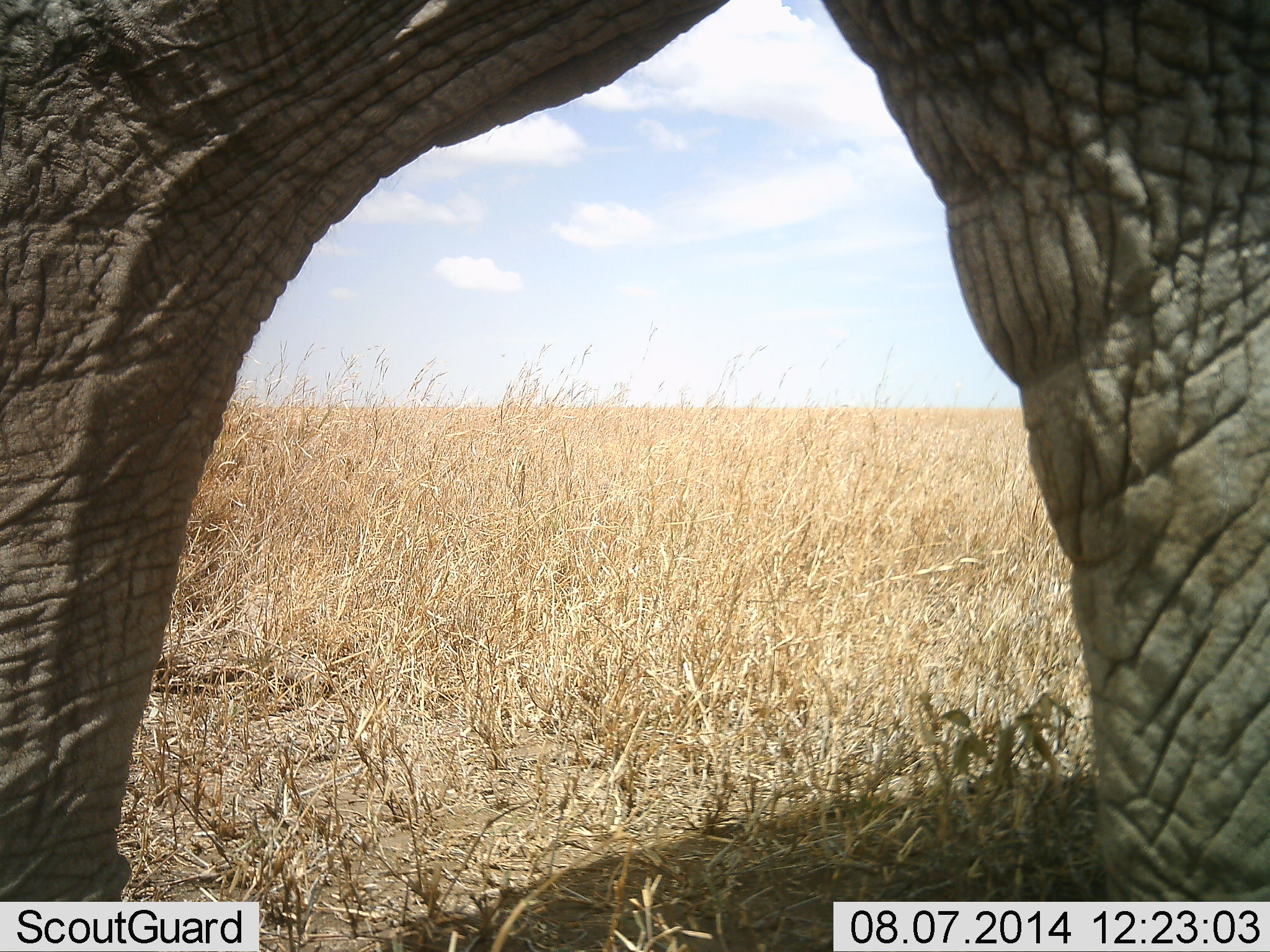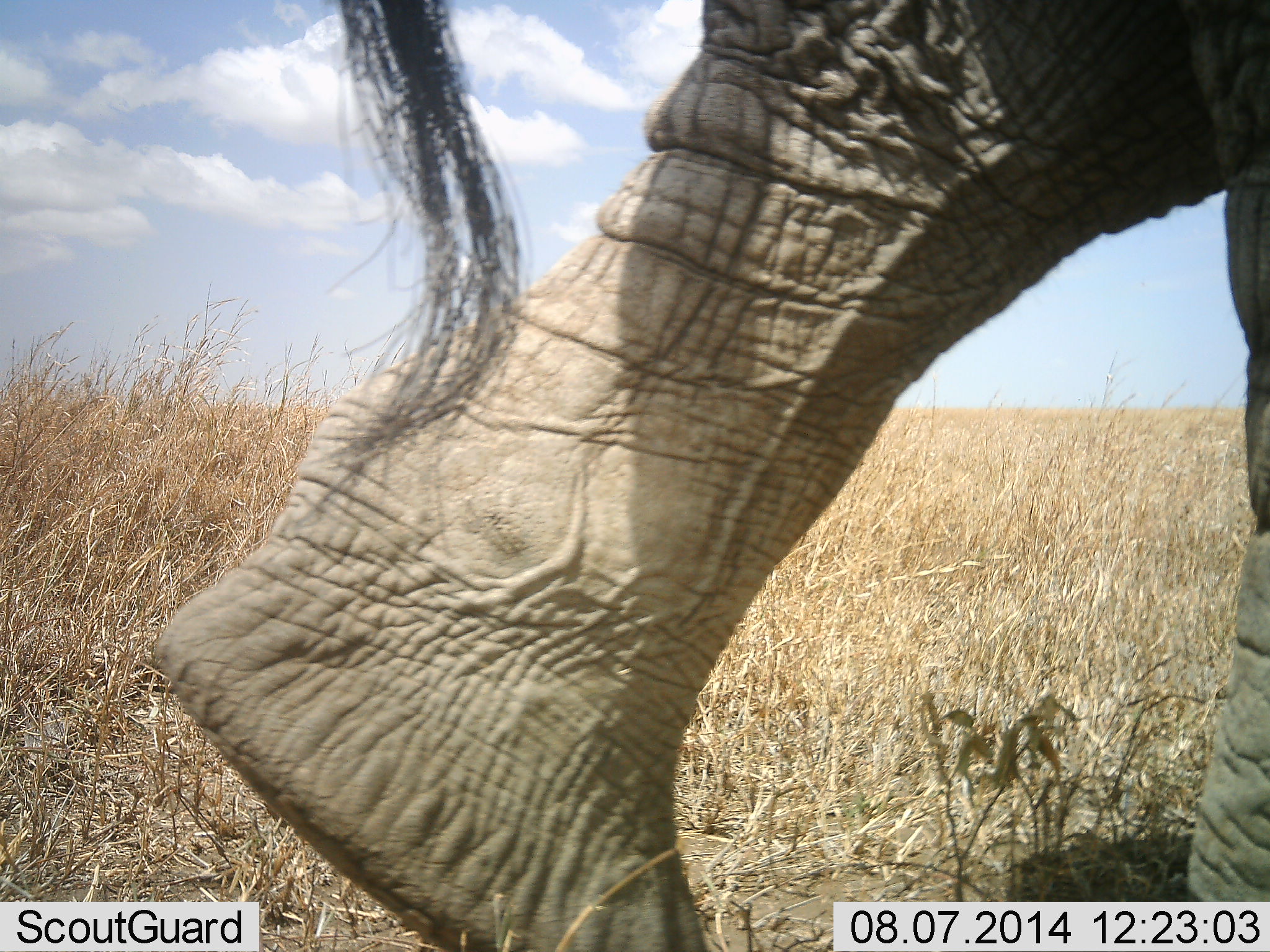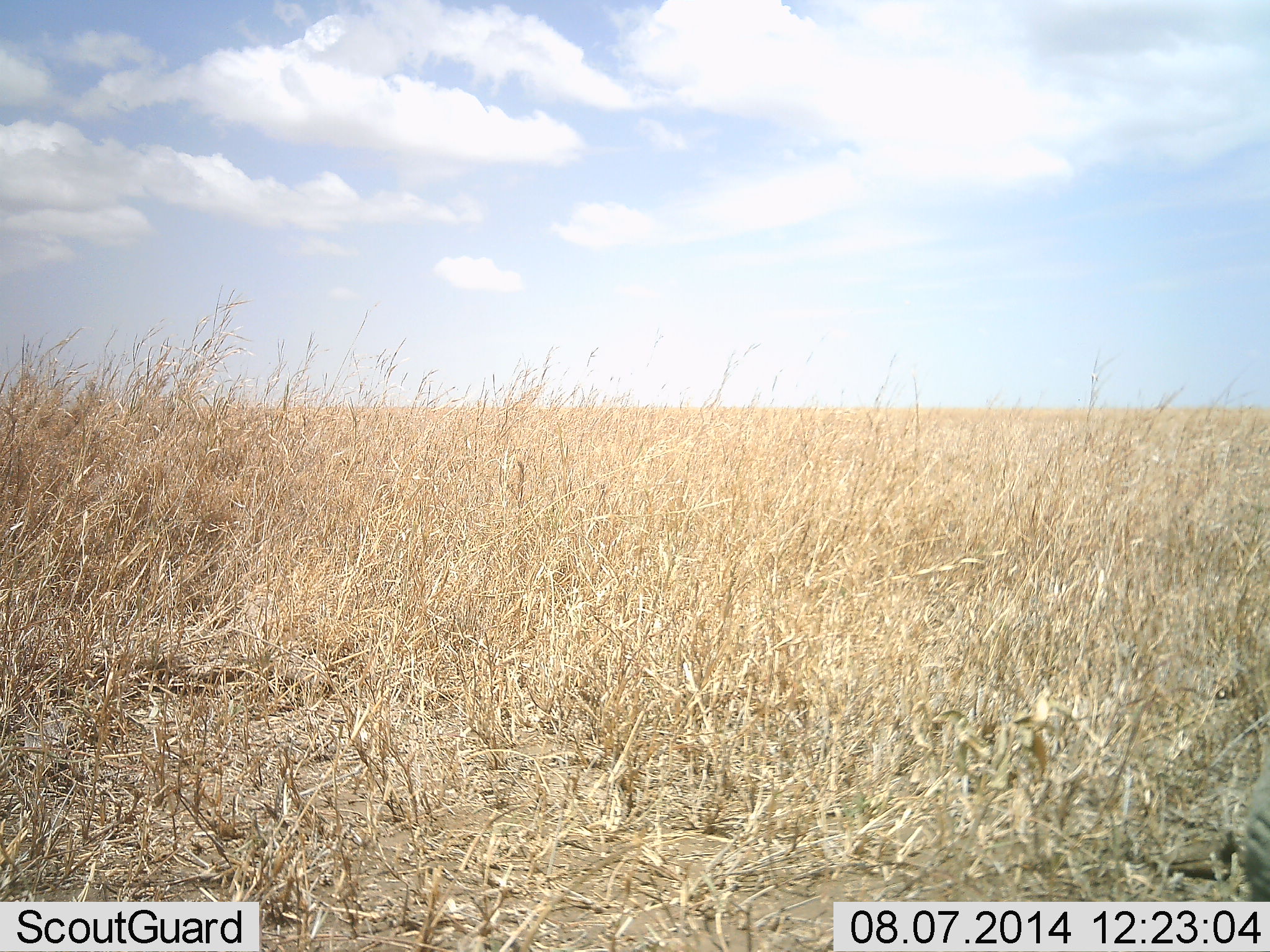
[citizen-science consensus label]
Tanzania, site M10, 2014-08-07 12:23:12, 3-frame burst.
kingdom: Animalia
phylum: Chordata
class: Mammalia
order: Proboscidea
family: Elephantidae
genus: Loxodonta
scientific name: Loxodonta africana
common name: african bush elephant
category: elephant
Elephant (african bush elephant) (Loxodonta africana), count 1. Behavior (volunteer vote fractions): standing 0%, resting 0%, moving 100%, interacting 0%. Young present (vote fraction): 0%. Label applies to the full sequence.